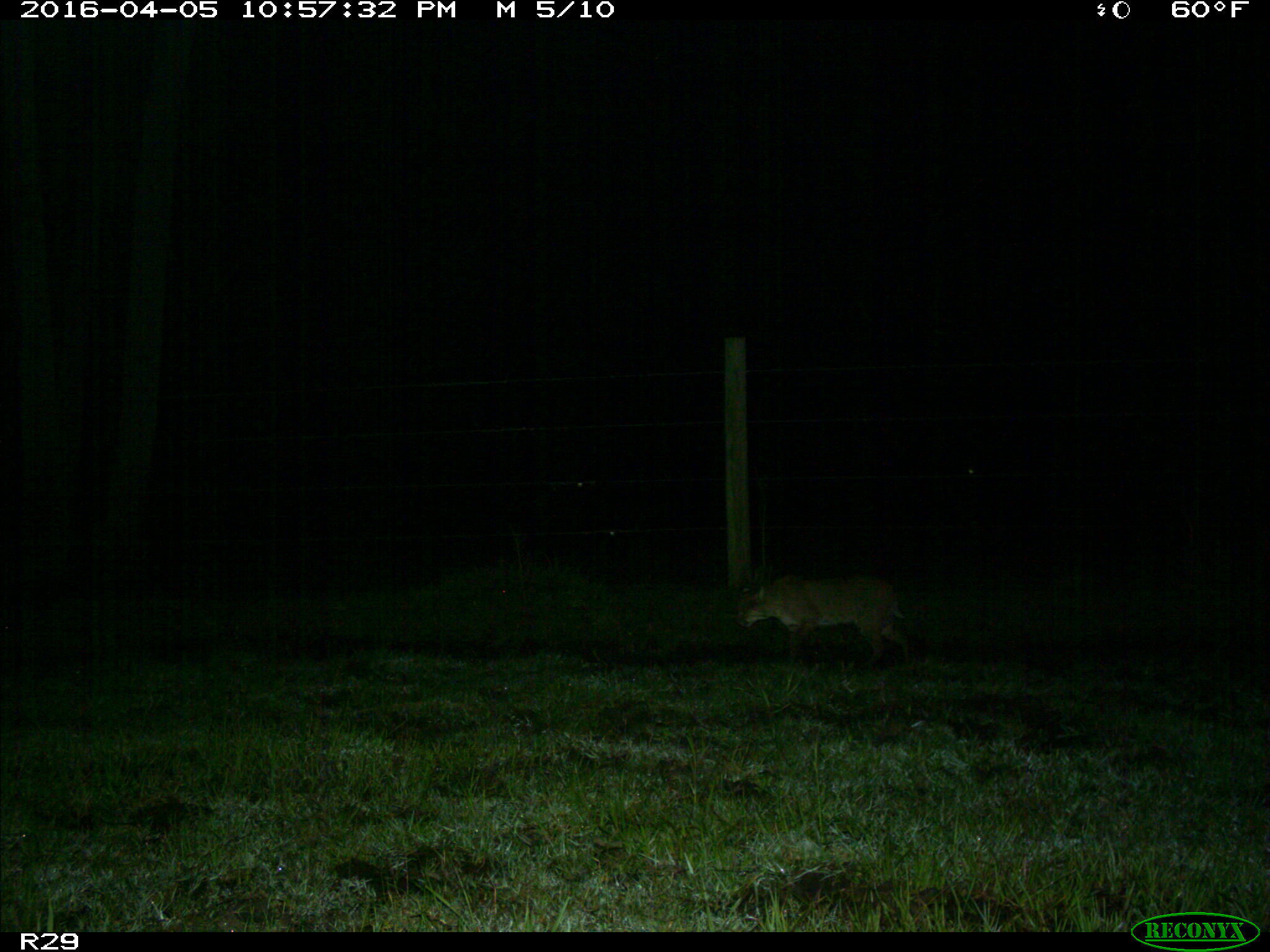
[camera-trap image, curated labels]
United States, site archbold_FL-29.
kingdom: Animalia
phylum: Chordata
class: Mammalia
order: Carnivora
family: Felidae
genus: Lynx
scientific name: Lynx rufus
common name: bobcat